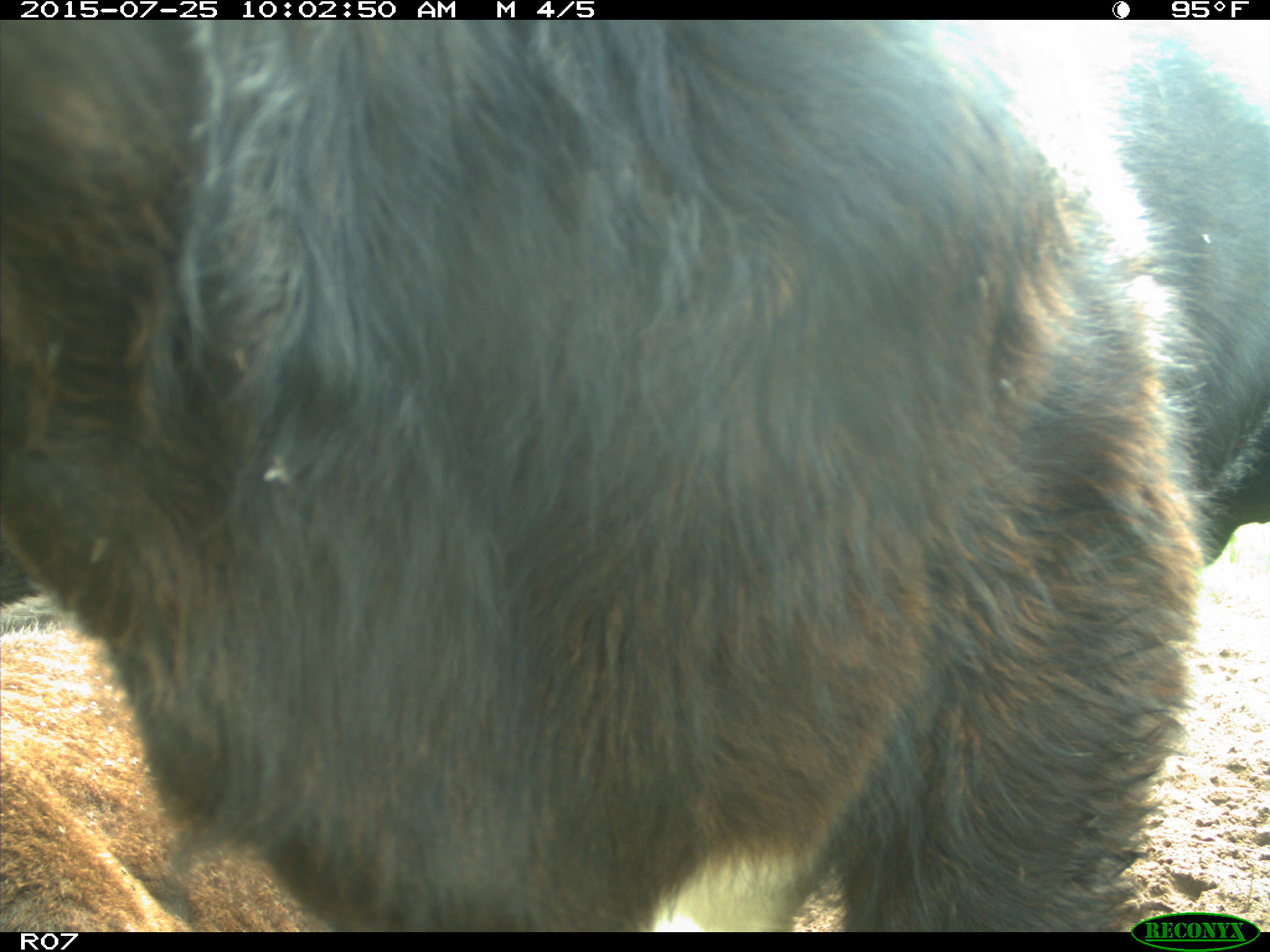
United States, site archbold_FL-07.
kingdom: Animalia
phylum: Chordata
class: Mammalia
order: Artiodactyla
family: Bovidae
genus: Bos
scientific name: Bos taurus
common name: domestic cow